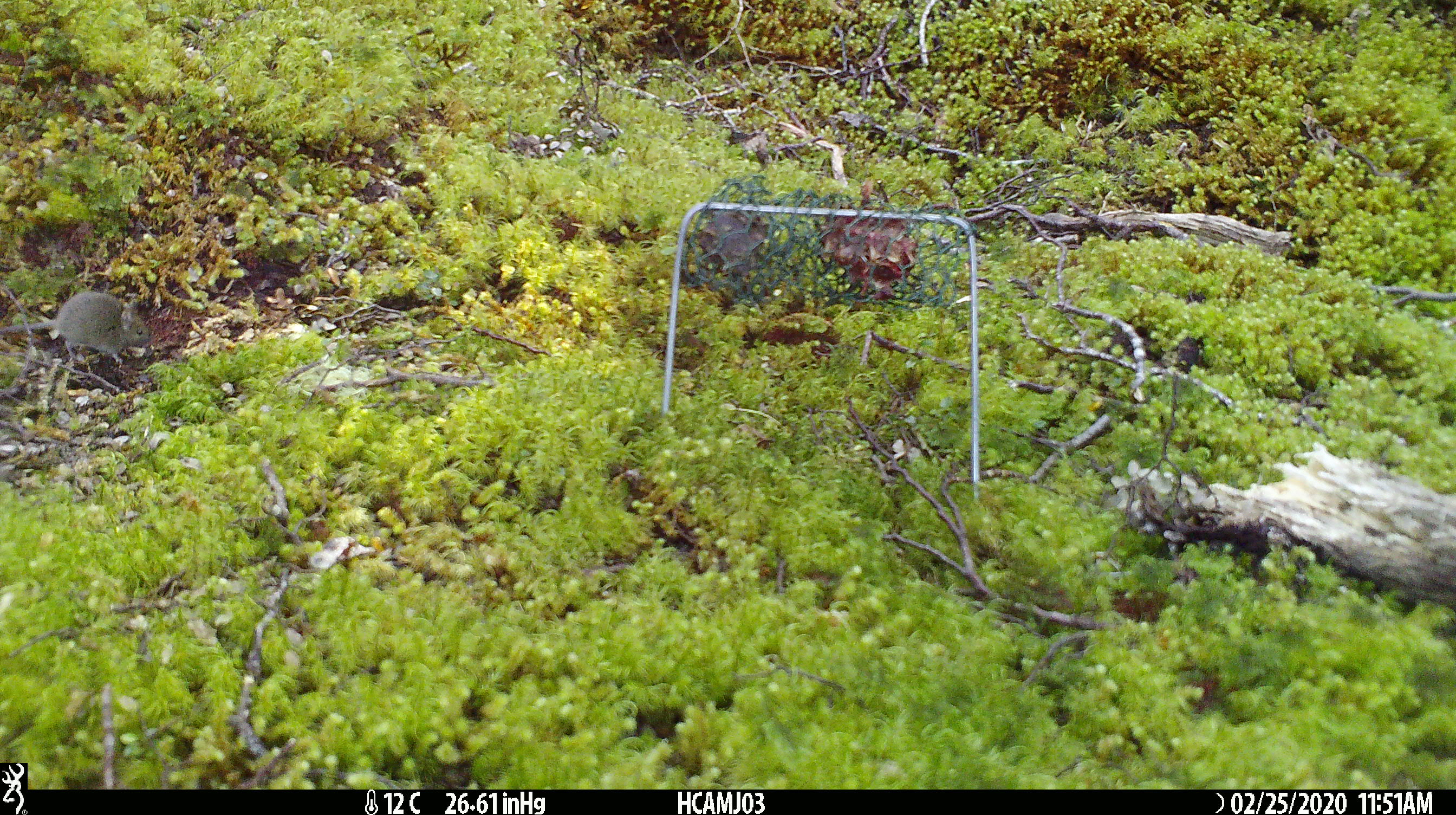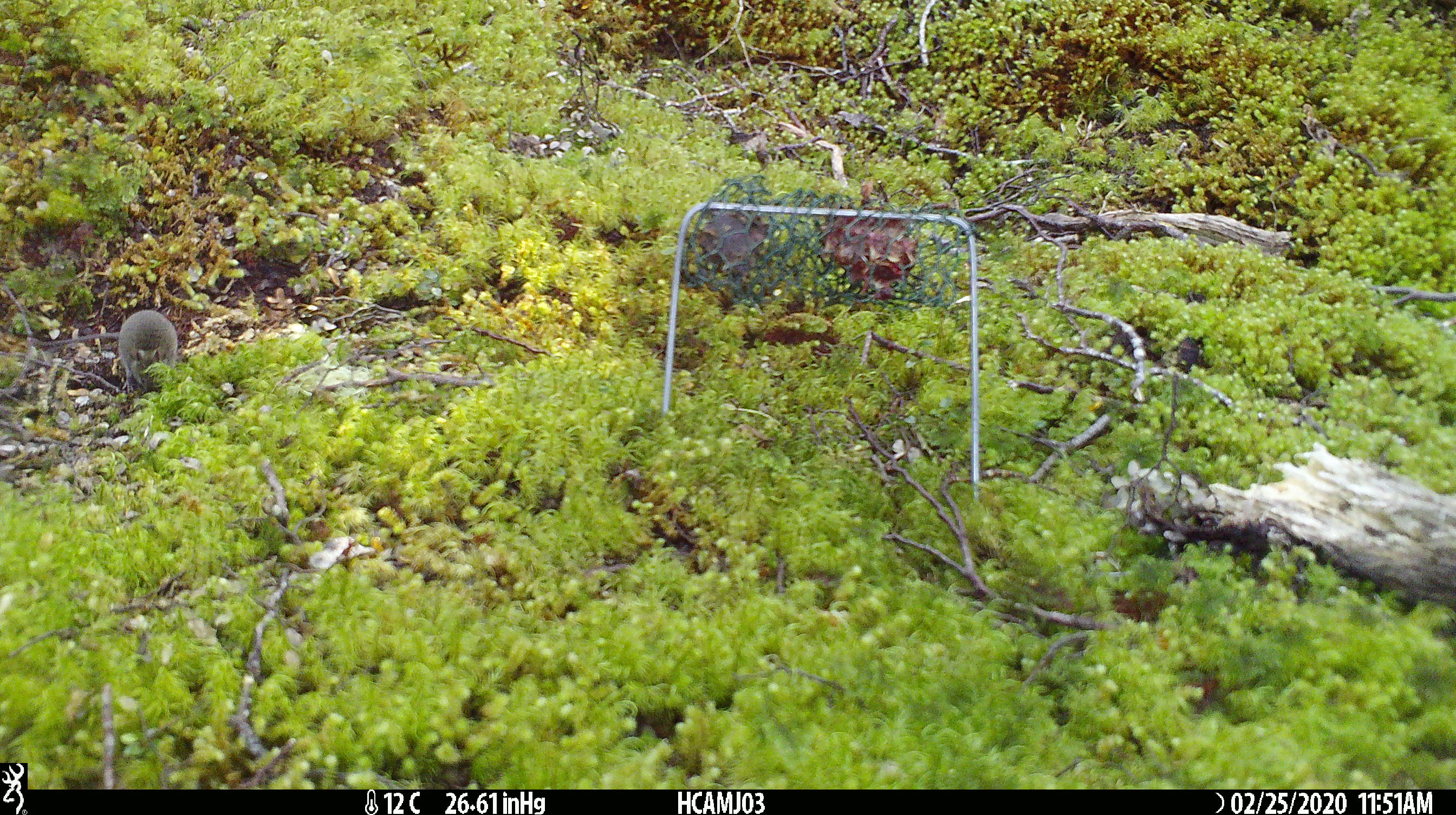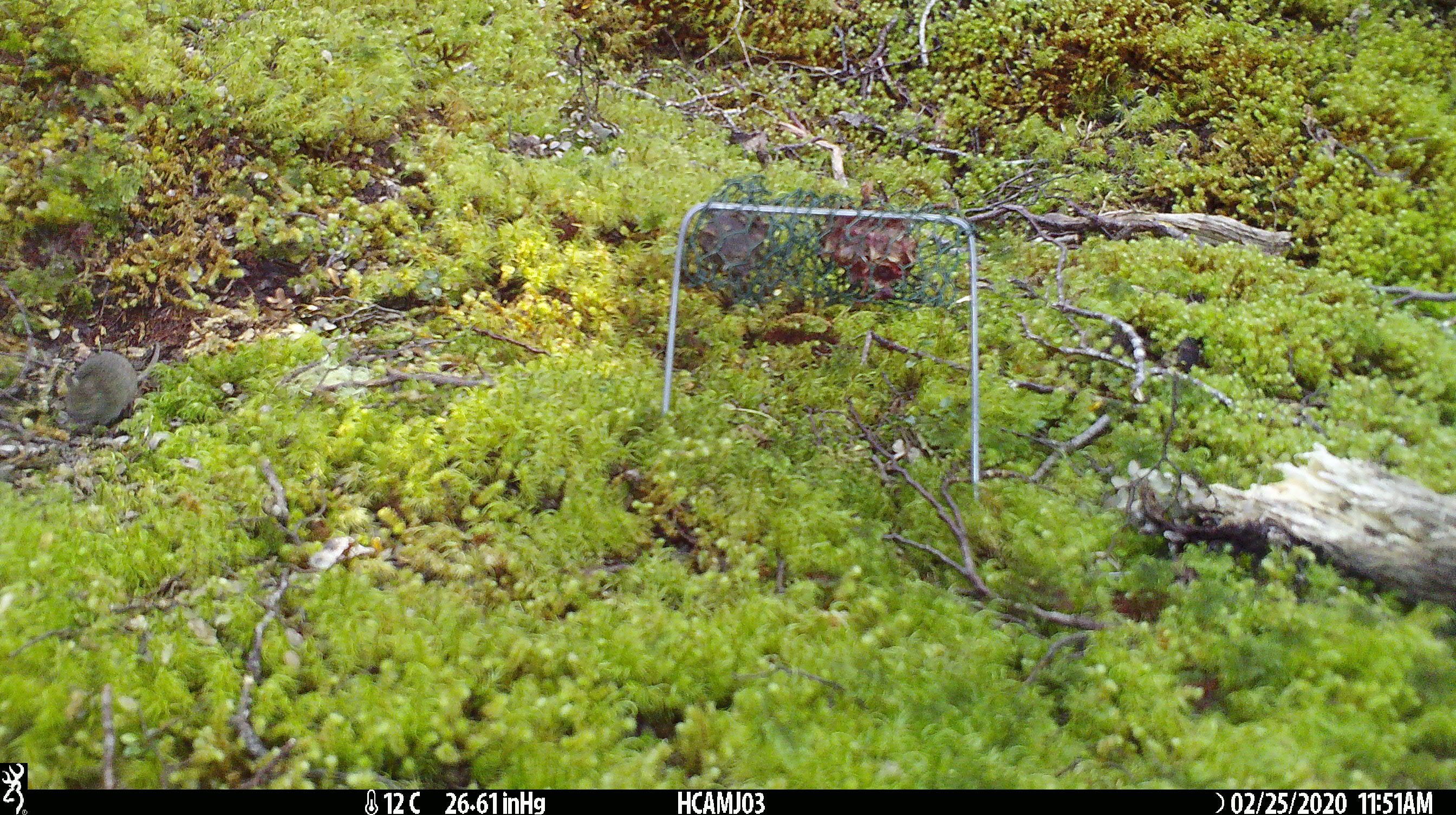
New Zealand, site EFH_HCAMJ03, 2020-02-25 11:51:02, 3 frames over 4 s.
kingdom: Animalia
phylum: Chordata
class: Mammalia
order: Rodentia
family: Muridae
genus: Mus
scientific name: Mus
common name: mouse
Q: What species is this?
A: Mouse (Mus).